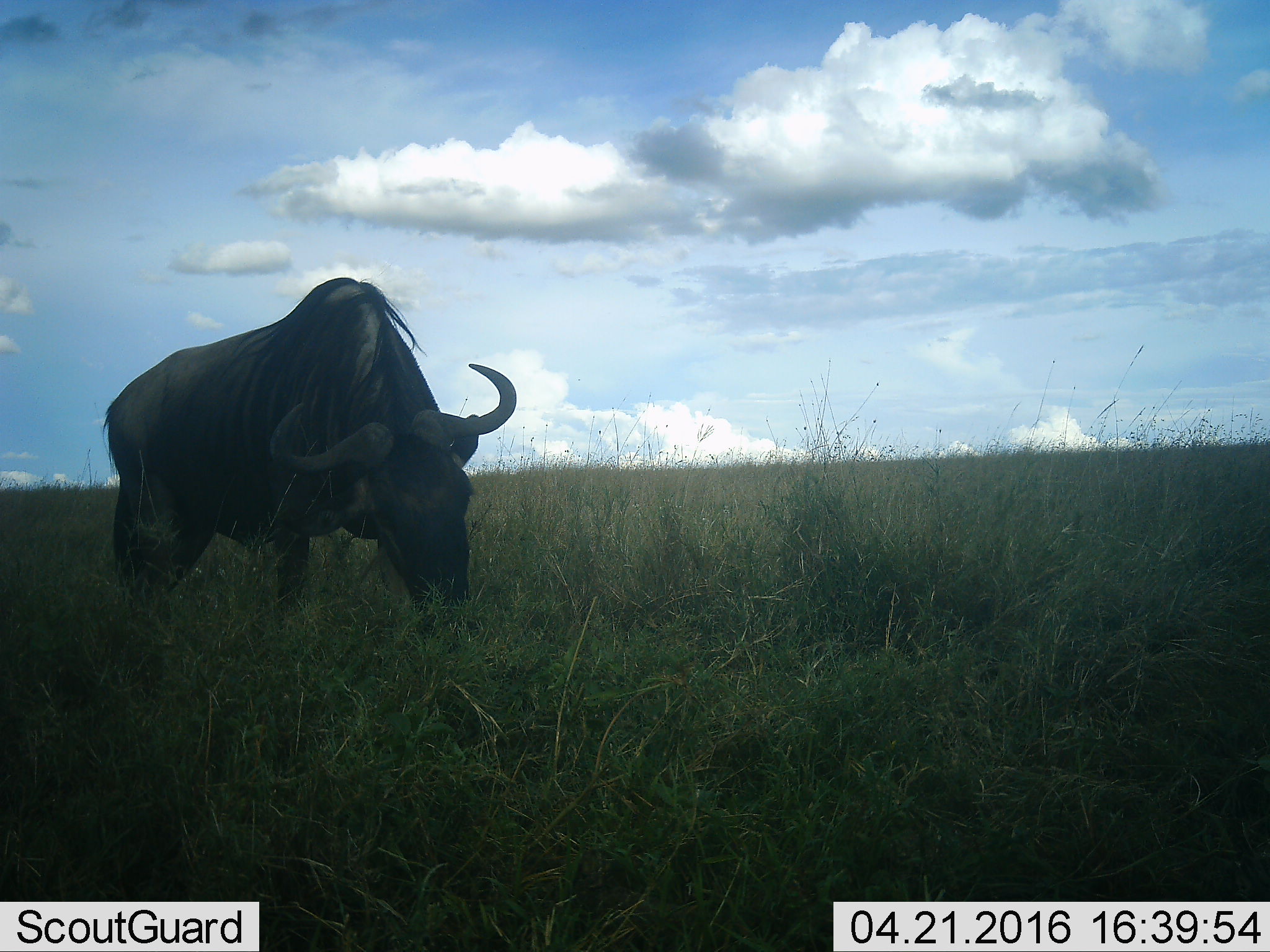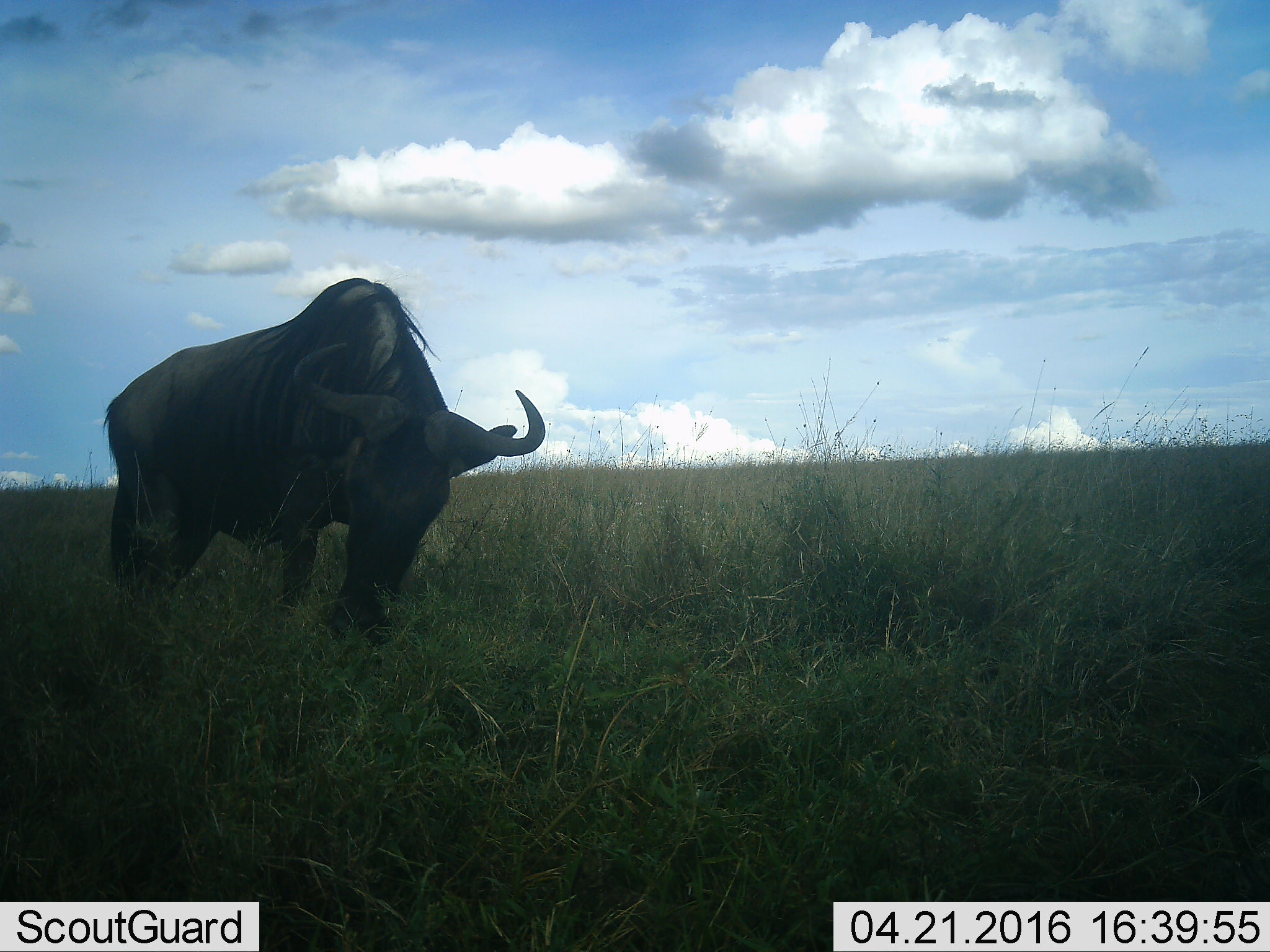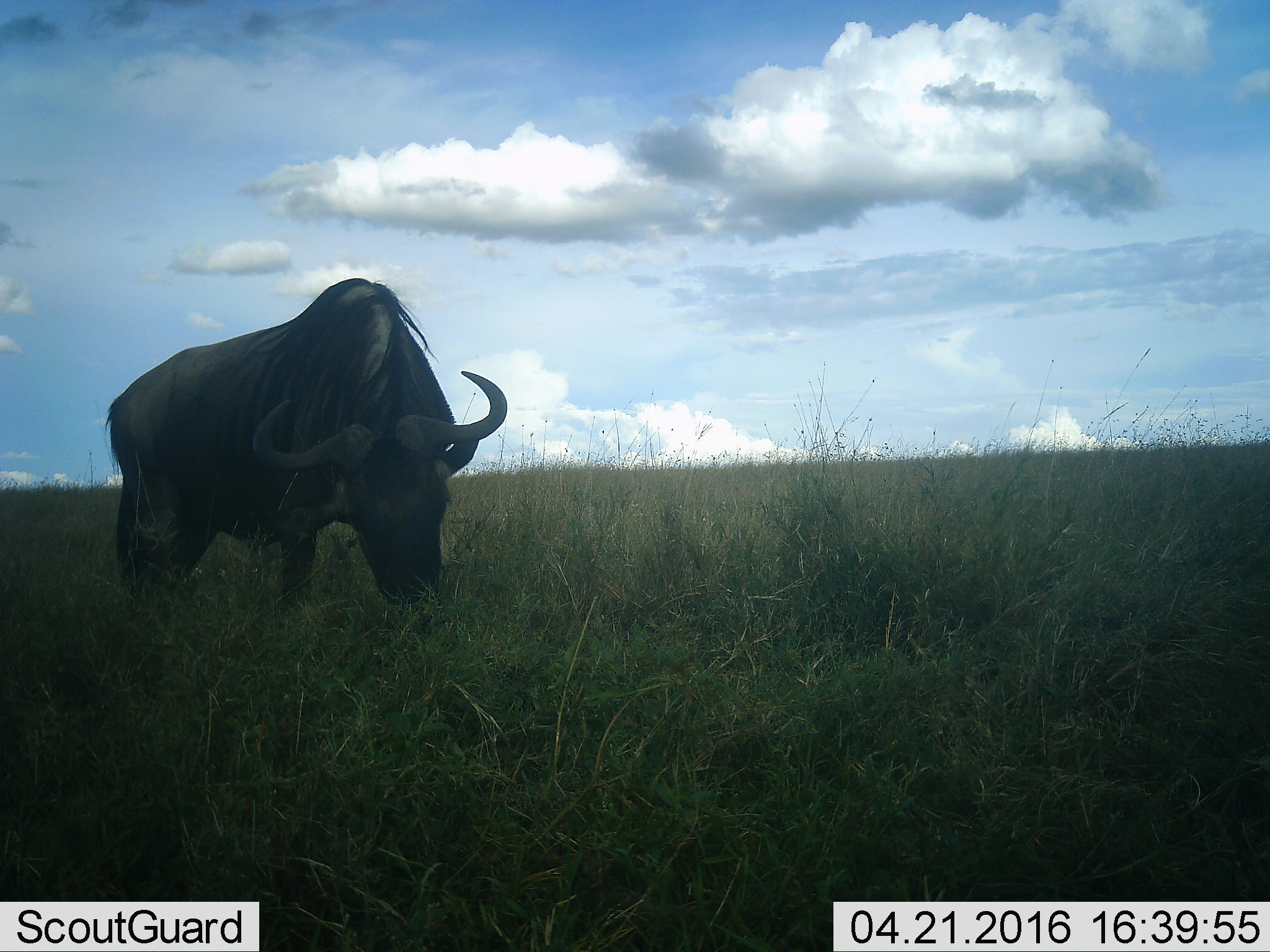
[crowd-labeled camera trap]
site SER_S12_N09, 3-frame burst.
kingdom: Animalia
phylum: Chordata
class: Mammalia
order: Artiodactyla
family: Bovidae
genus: Connochaetes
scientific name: Connochaetes taurinus taurinus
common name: blue wildebeest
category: wildebeestblue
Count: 1.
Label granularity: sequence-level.